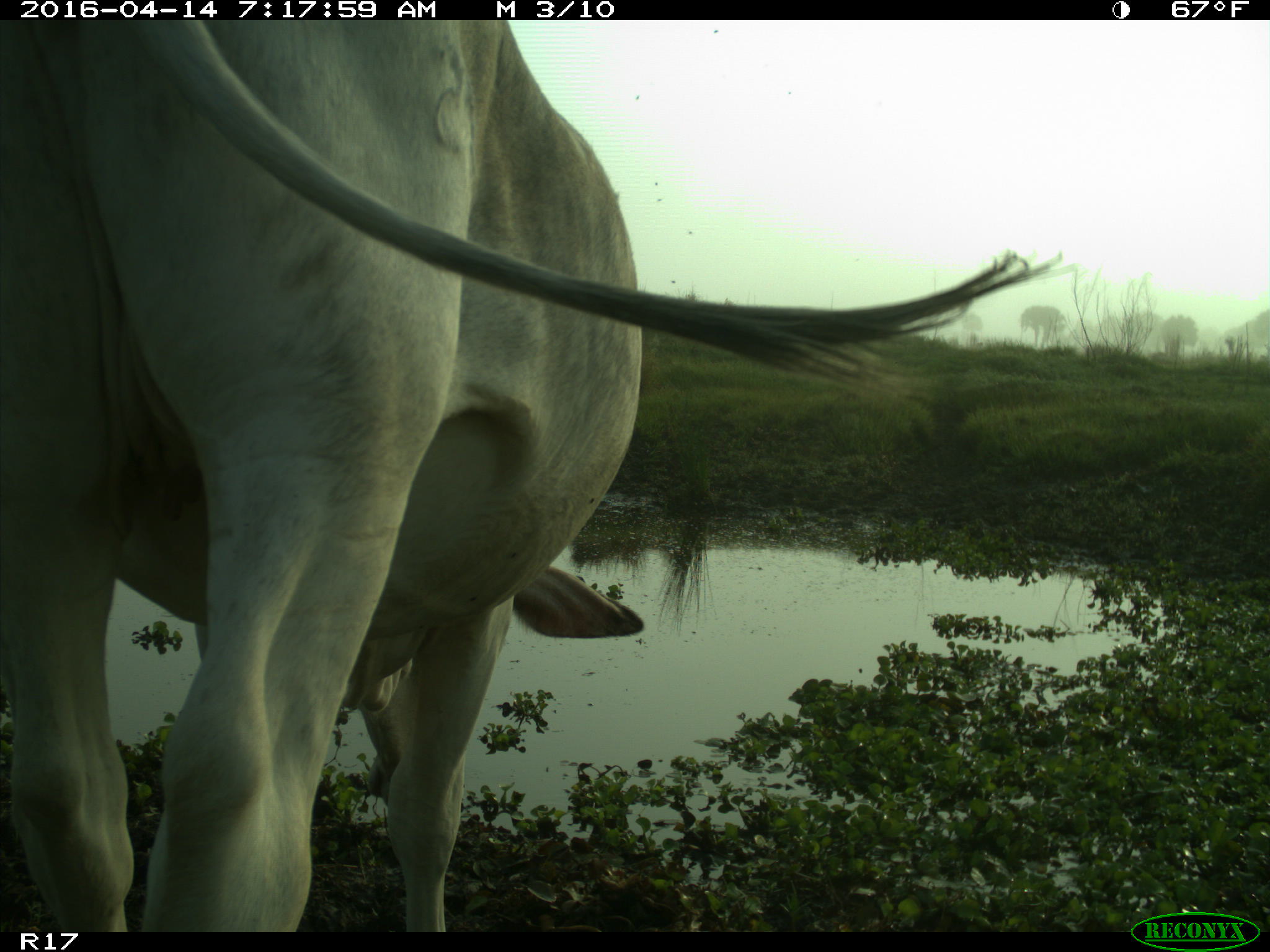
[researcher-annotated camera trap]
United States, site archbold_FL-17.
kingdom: Animalia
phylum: Chordata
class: Mammalia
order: Artiodactyla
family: Bovidae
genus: Bos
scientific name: Bos taurus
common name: domestic cow